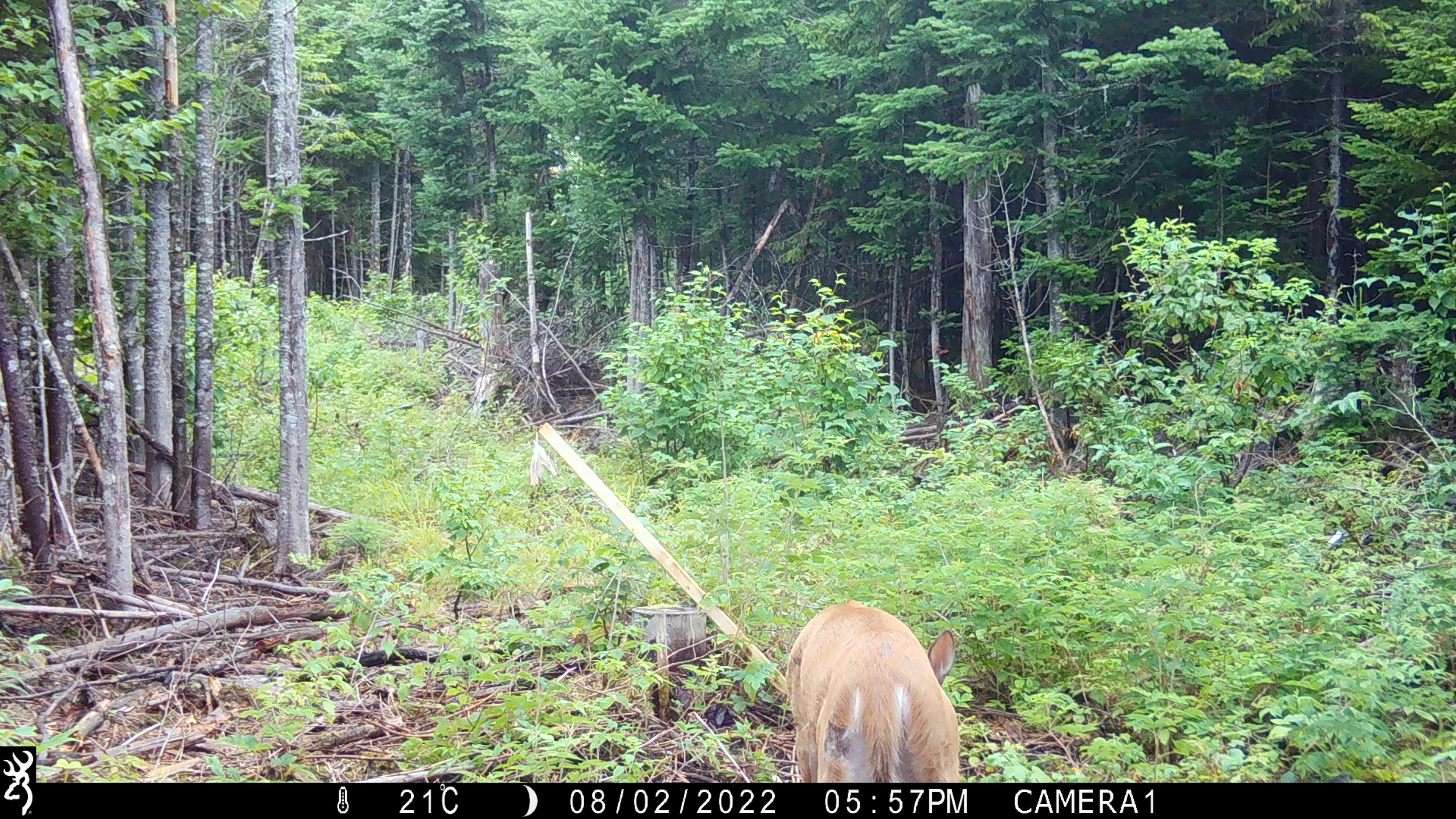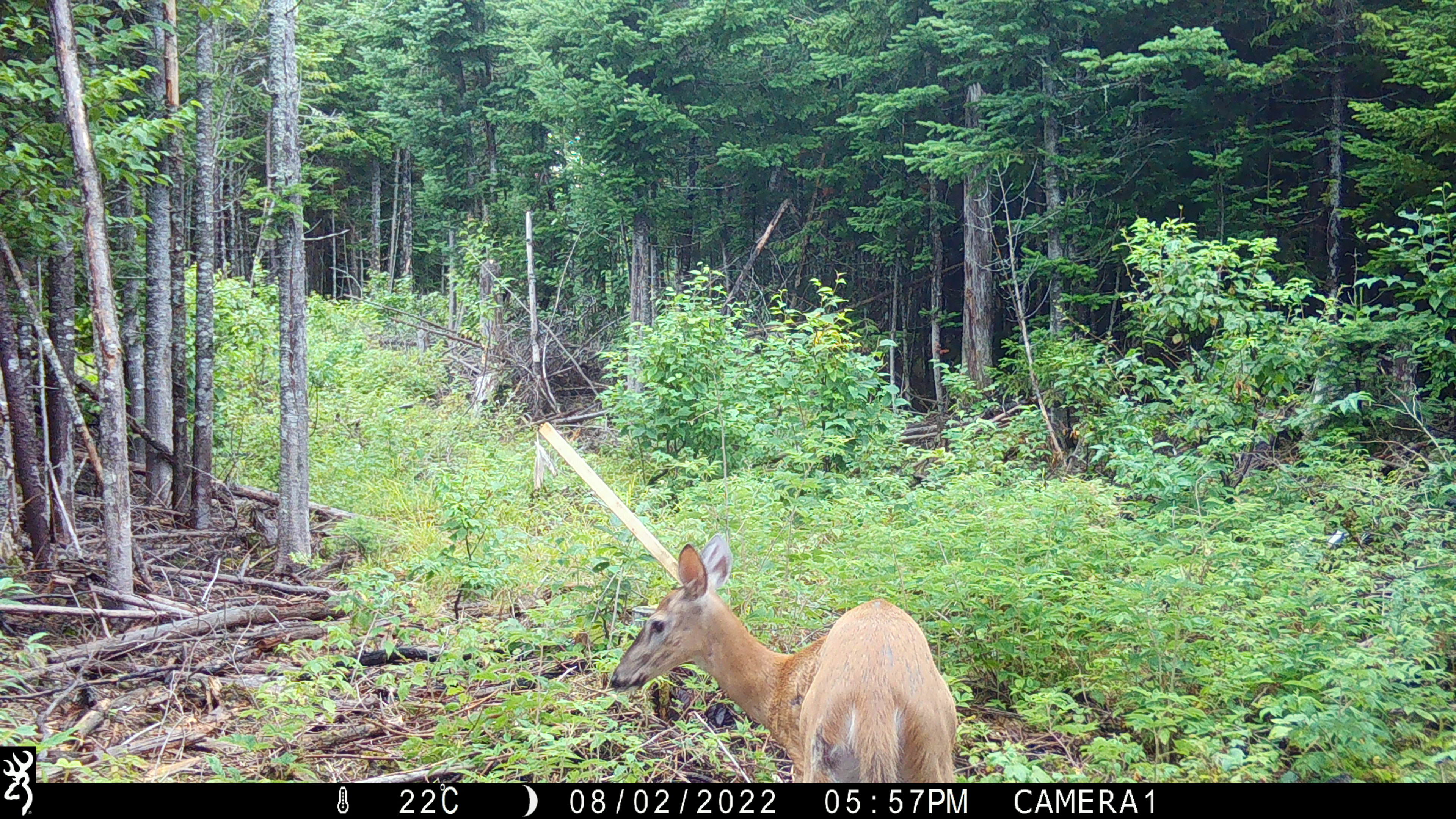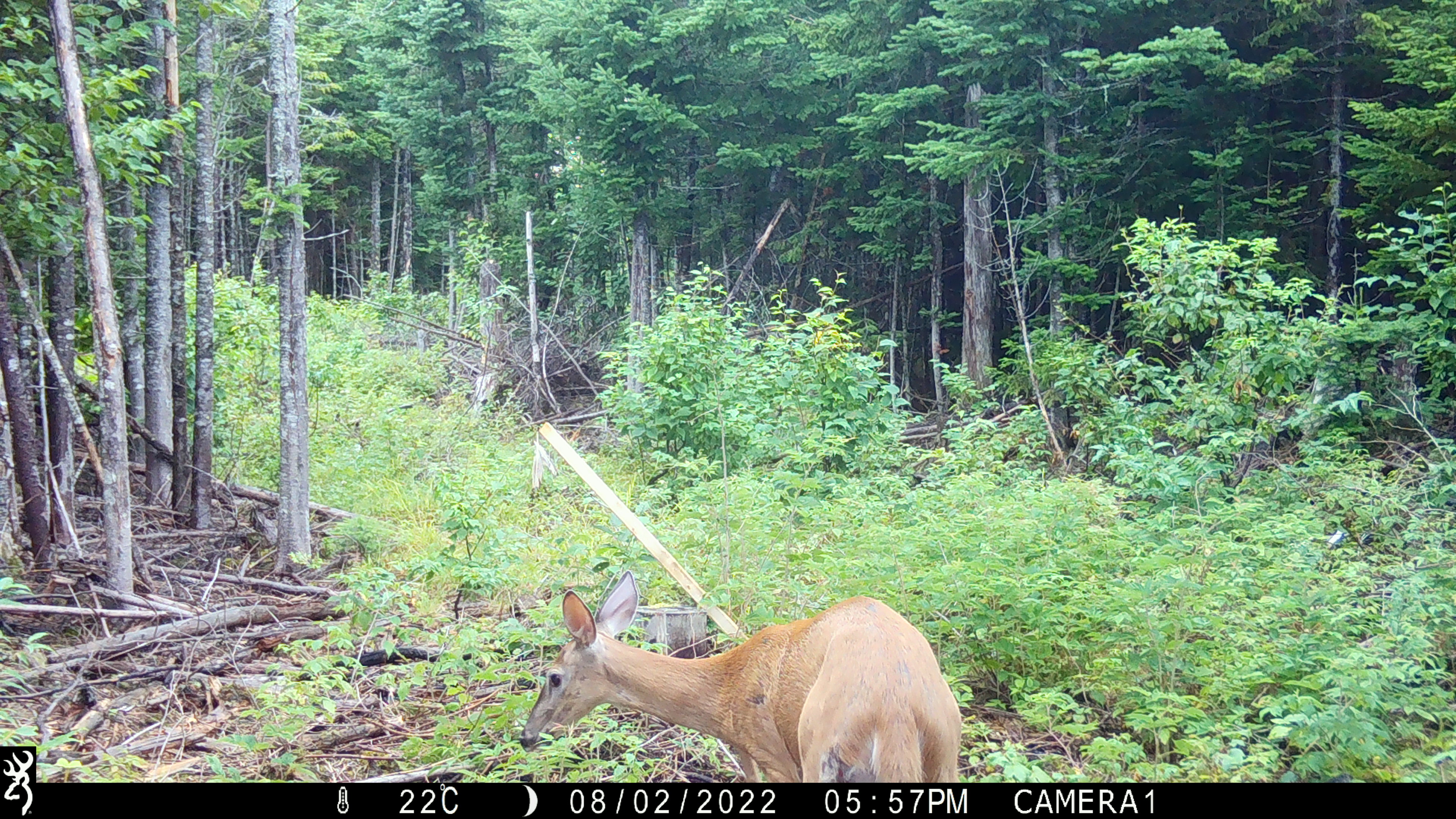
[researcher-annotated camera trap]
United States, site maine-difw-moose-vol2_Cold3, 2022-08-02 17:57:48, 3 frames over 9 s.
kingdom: Animalia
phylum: Chordata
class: Mammalia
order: Artiodactyla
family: Cervidae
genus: Odocoileus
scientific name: Odocoileus virginianus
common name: white-tailed deer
White-tailed deer (Odocoileus virginianus).